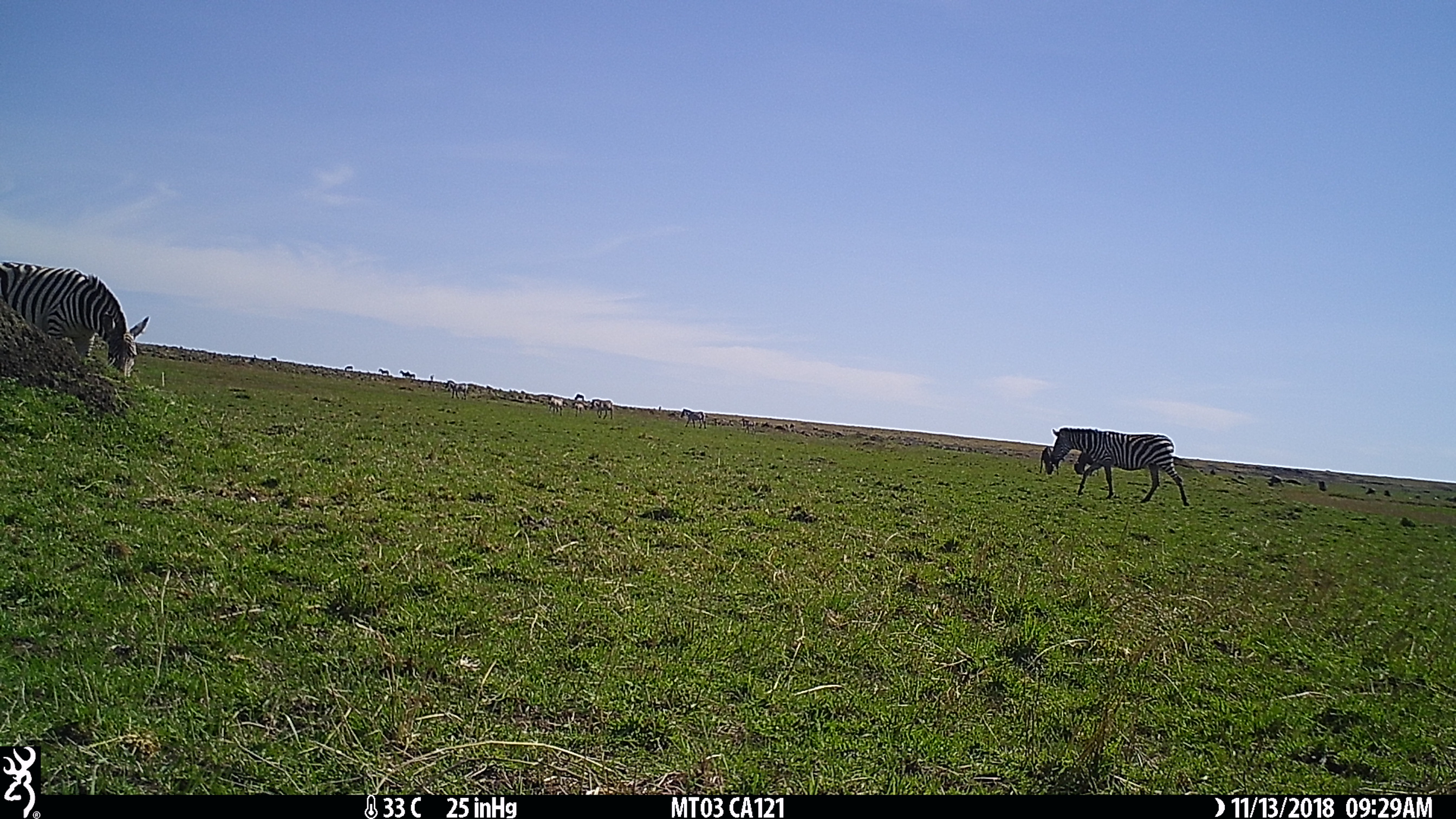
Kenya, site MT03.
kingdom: Animalia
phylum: Chordata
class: Mammalia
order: Perissodactyla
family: Equidae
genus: Equus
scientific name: Equus quagga burchellii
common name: burchell's zebra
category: zebra